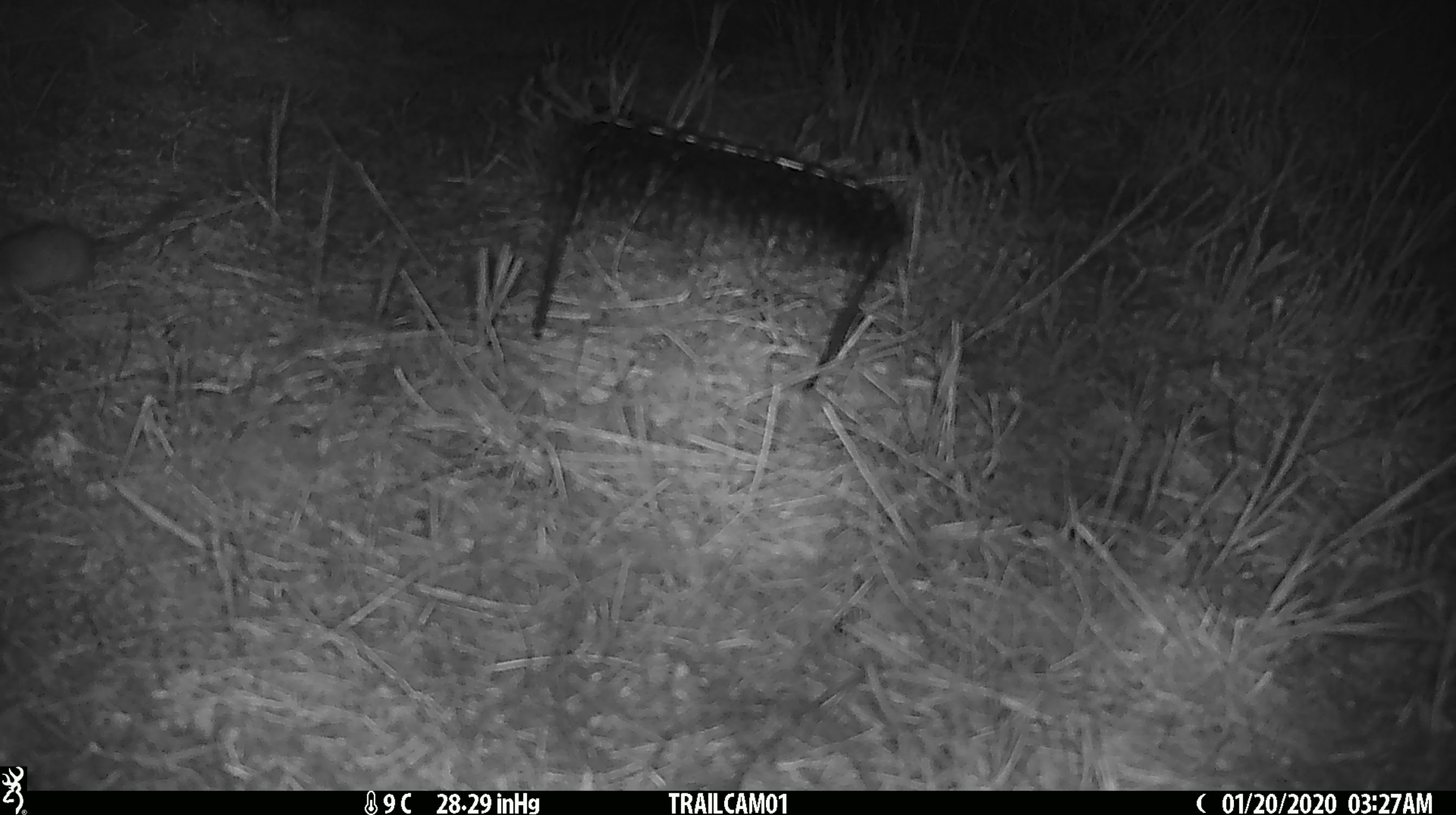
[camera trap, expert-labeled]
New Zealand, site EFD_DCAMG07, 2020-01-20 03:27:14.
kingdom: Animalia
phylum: Chordata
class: Mammalia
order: Rodentia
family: Muridae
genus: Mus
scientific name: Mus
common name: mouse